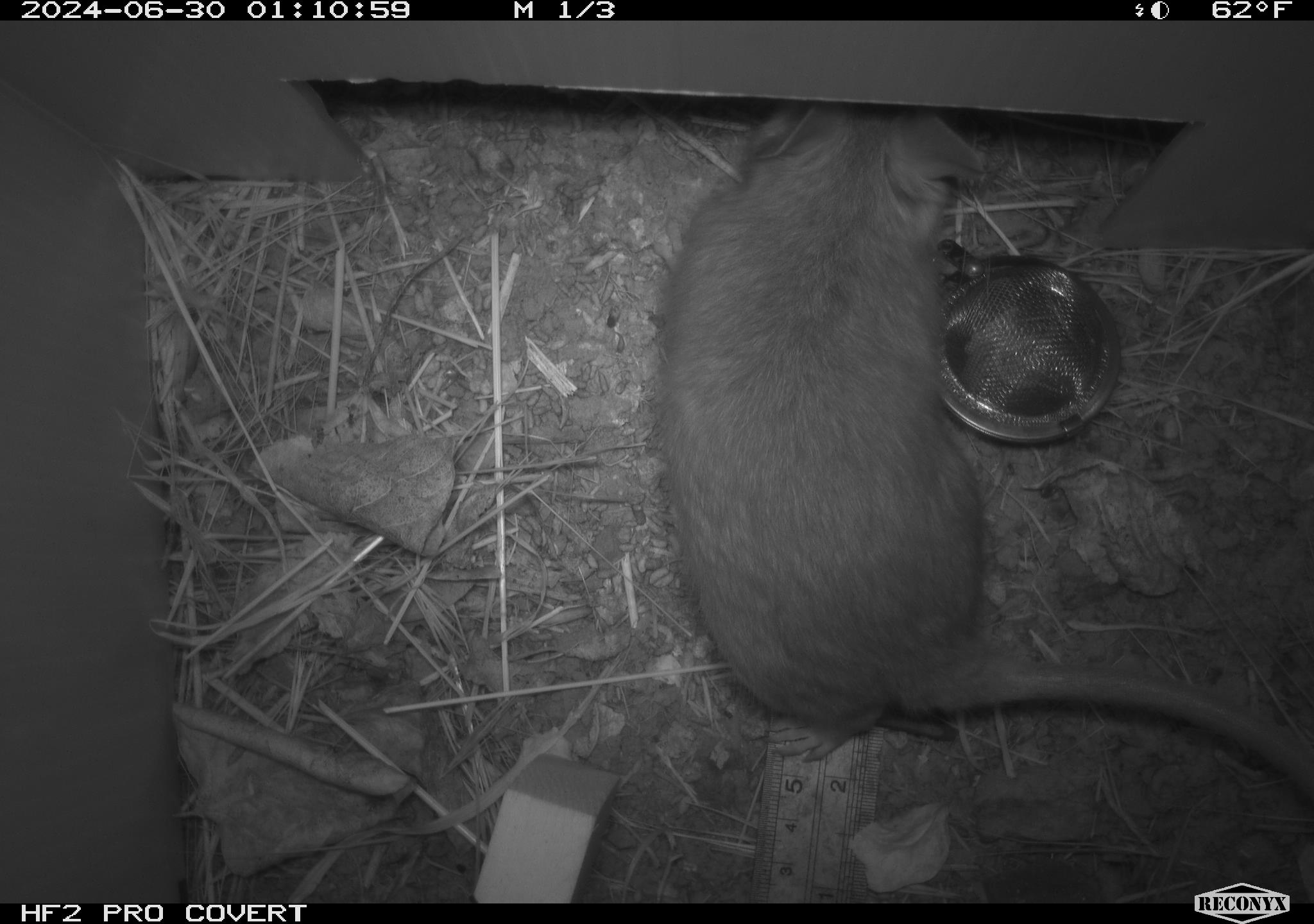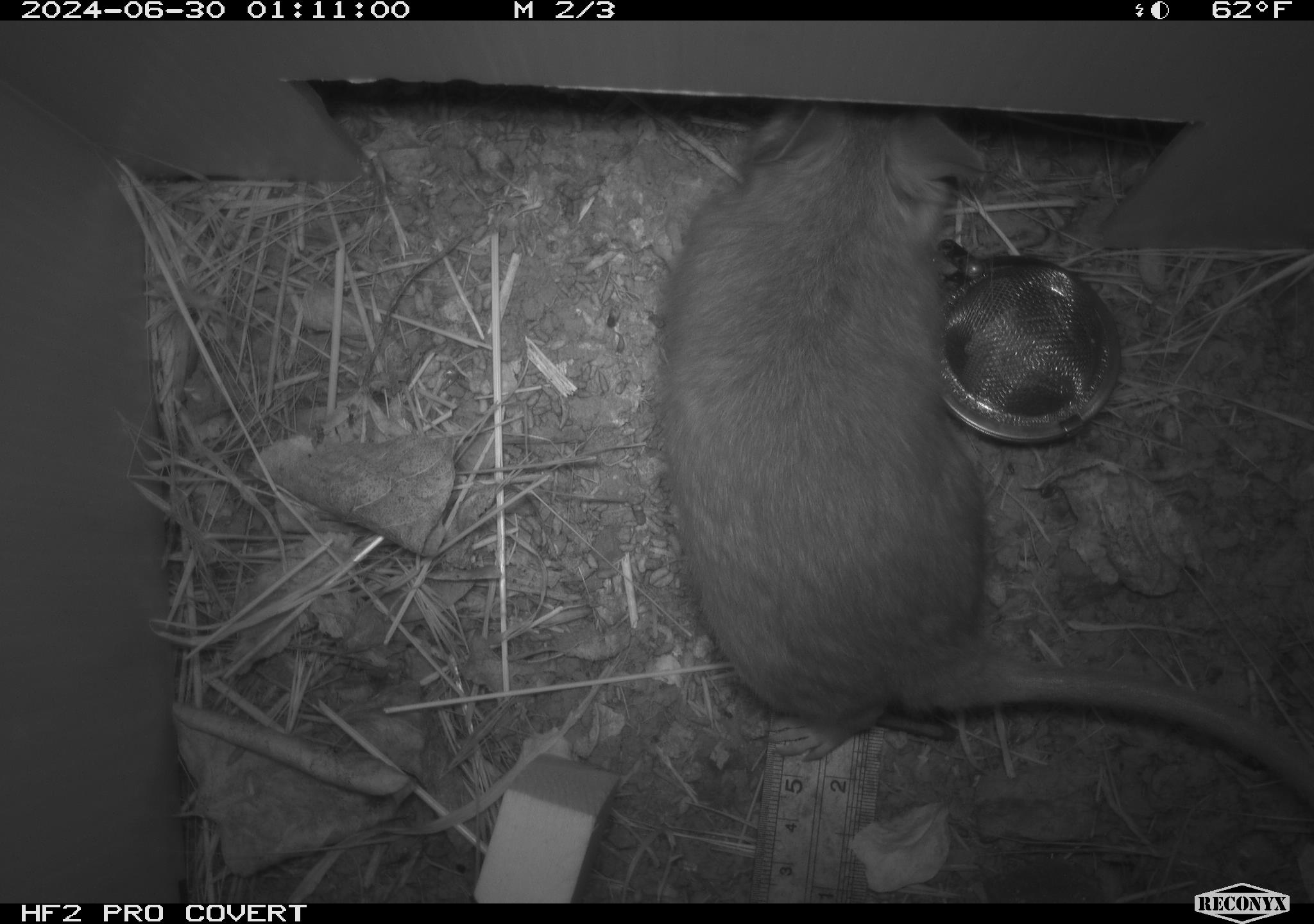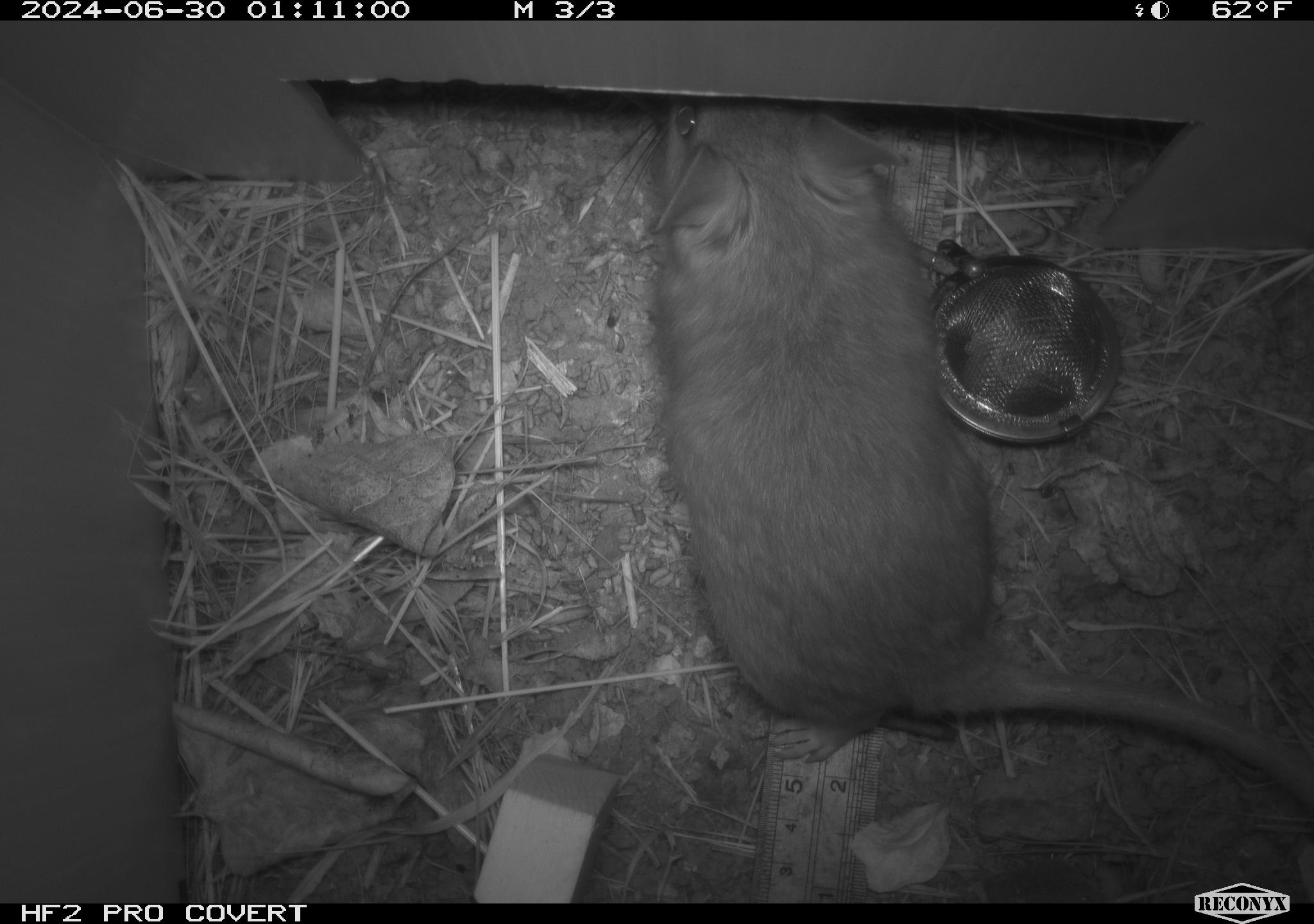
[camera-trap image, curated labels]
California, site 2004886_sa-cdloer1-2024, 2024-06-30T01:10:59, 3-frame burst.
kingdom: Animalia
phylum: Chordata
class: Mammalia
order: Rodentia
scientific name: Rodentia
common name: woodrat or rat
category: woodrat or rat species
Woodrat or rat species (woodrat or rat) (Rodentia).